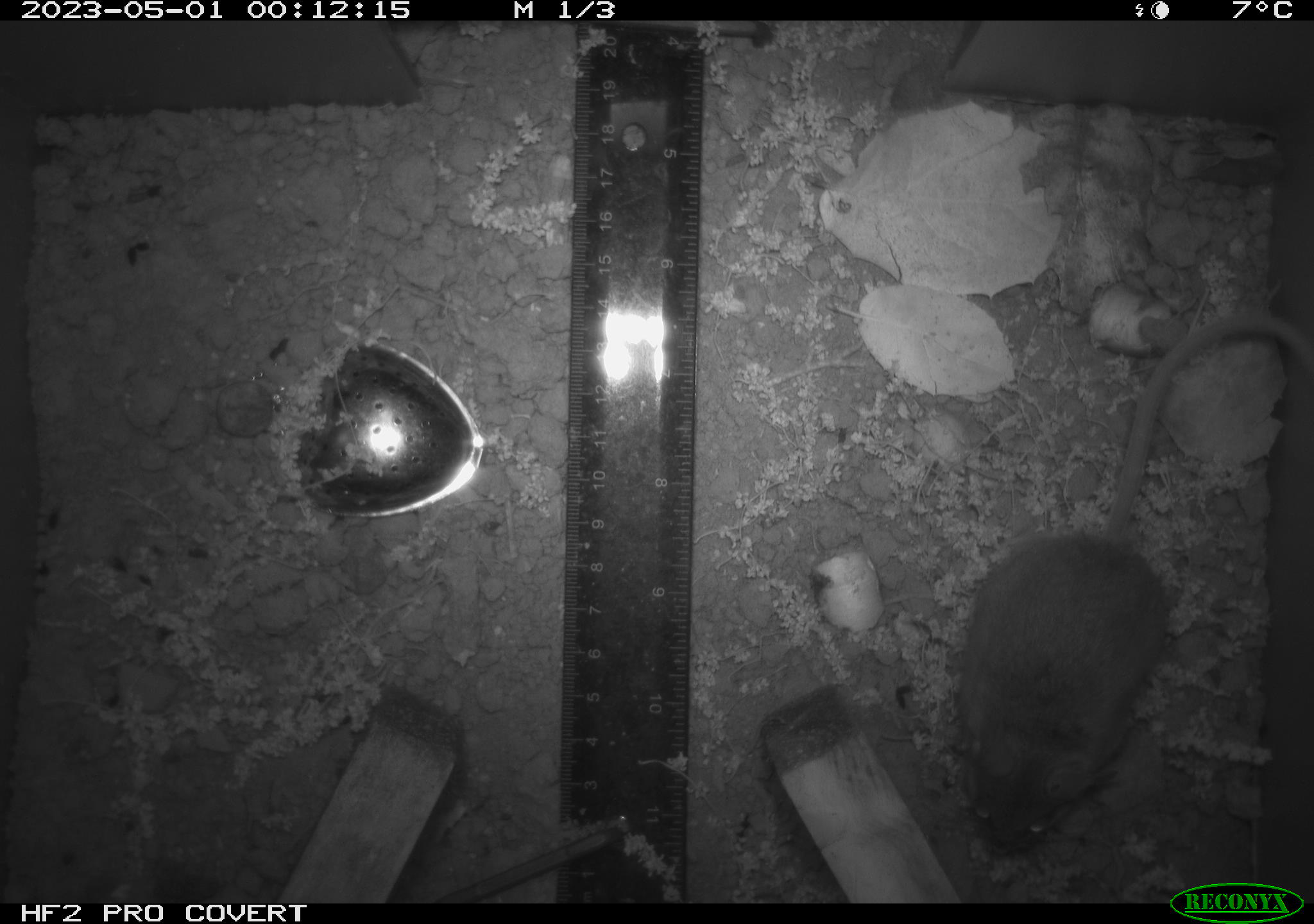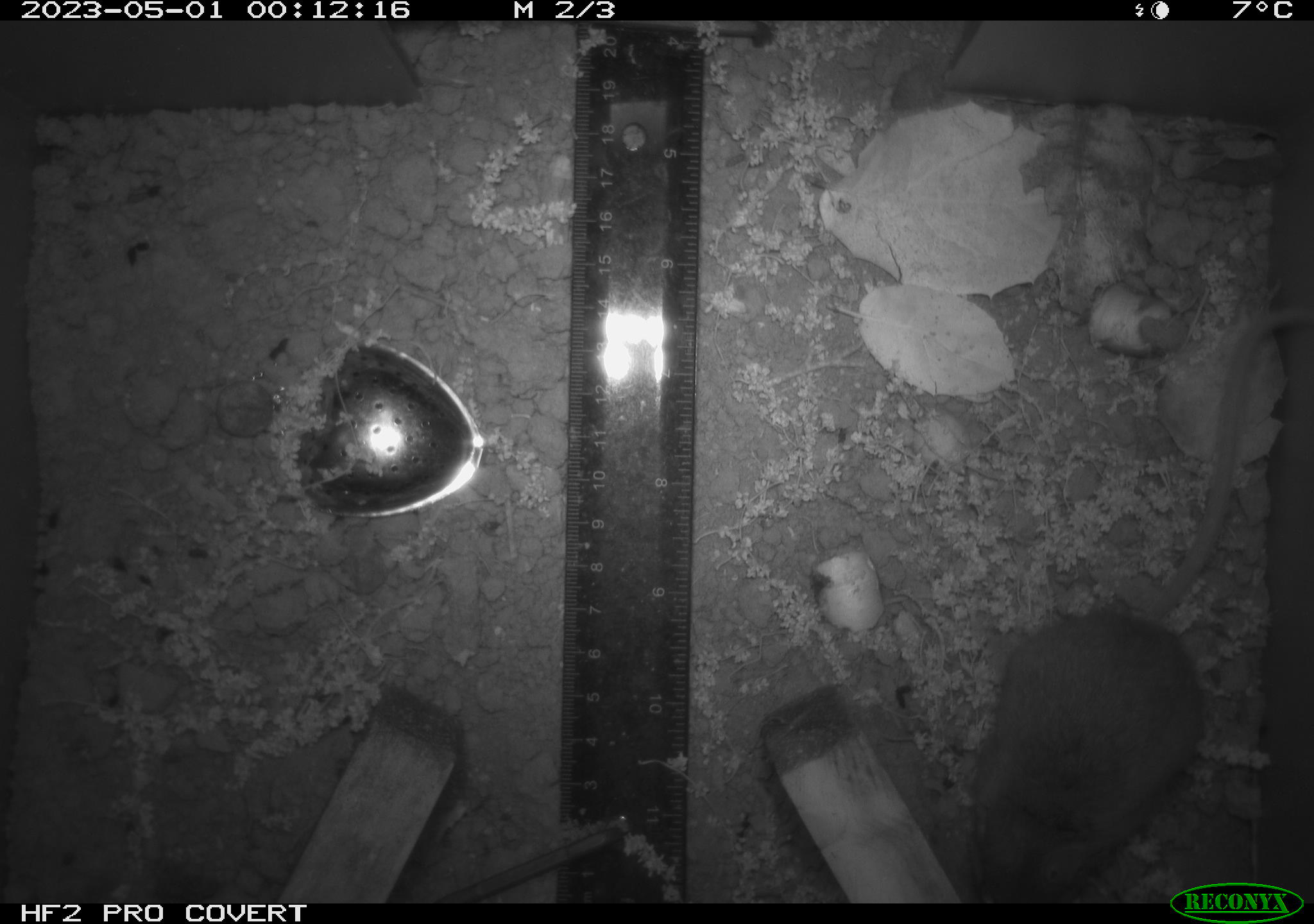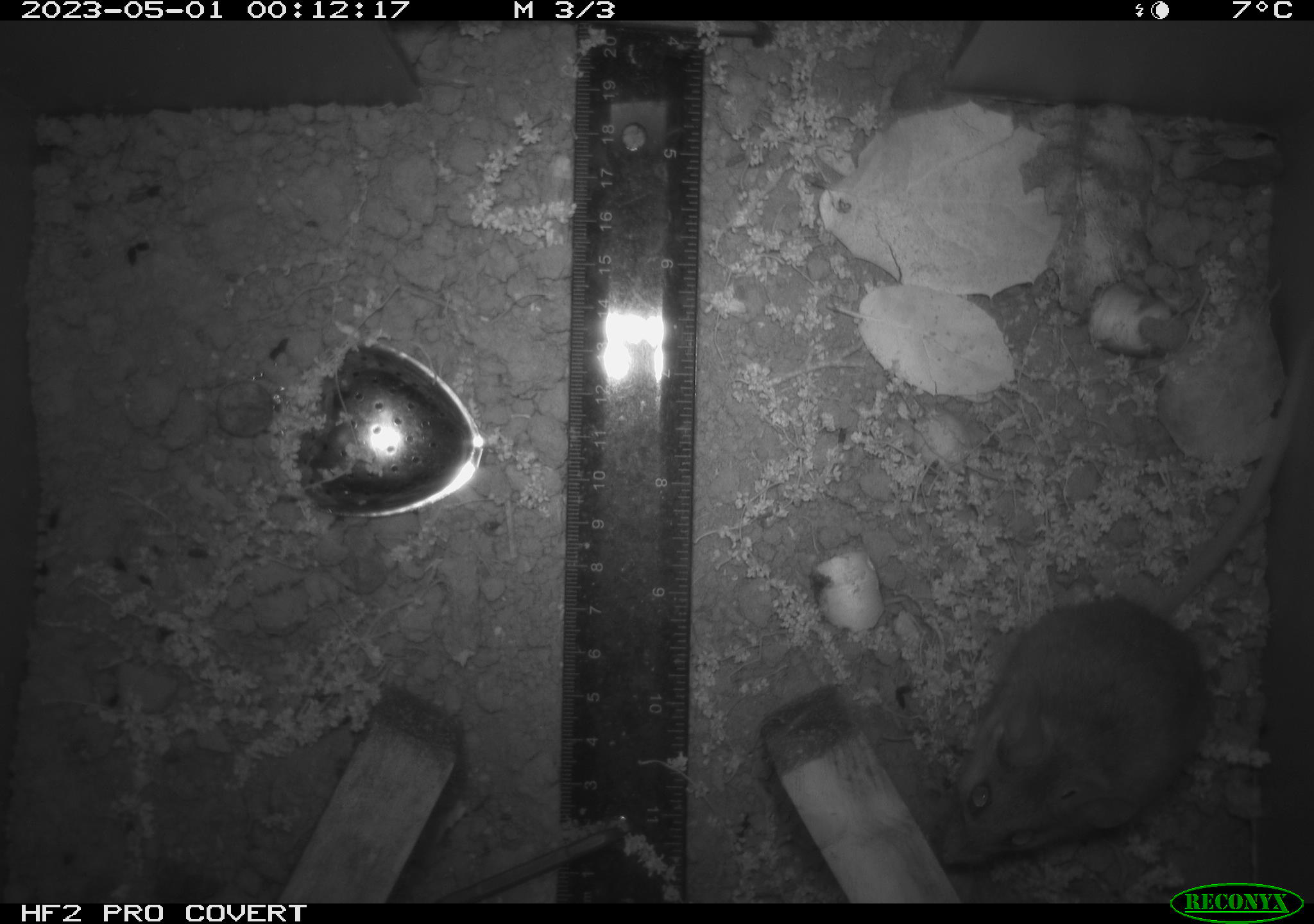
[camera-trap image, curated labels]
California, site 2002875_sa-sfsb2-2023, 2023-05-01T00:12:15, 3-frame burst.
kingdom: Animalia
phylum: Chordata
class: Mammalia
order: Rodentia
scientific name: Rodentia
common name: mouse species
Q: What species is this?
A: Mouse species (Rodentia).